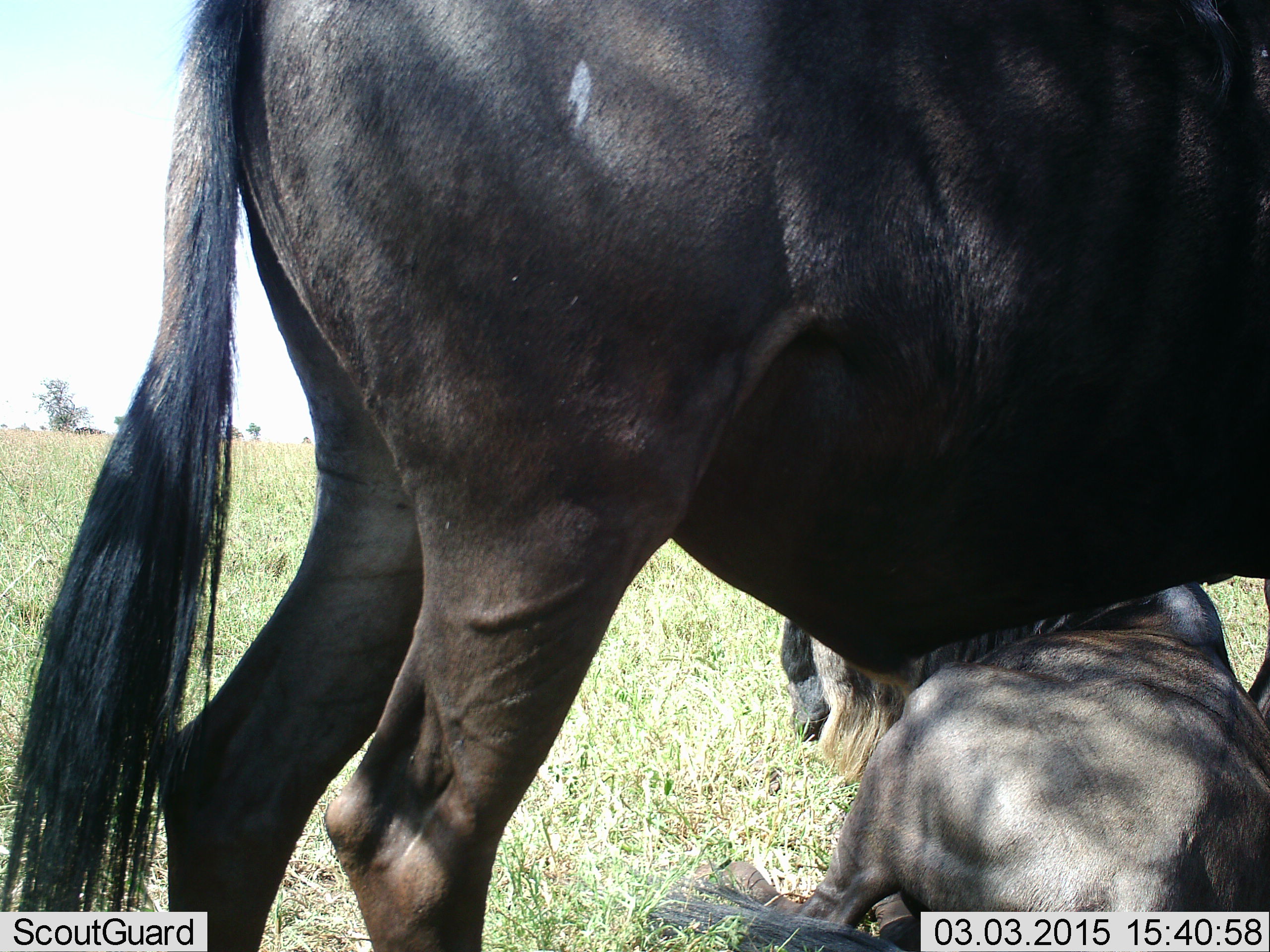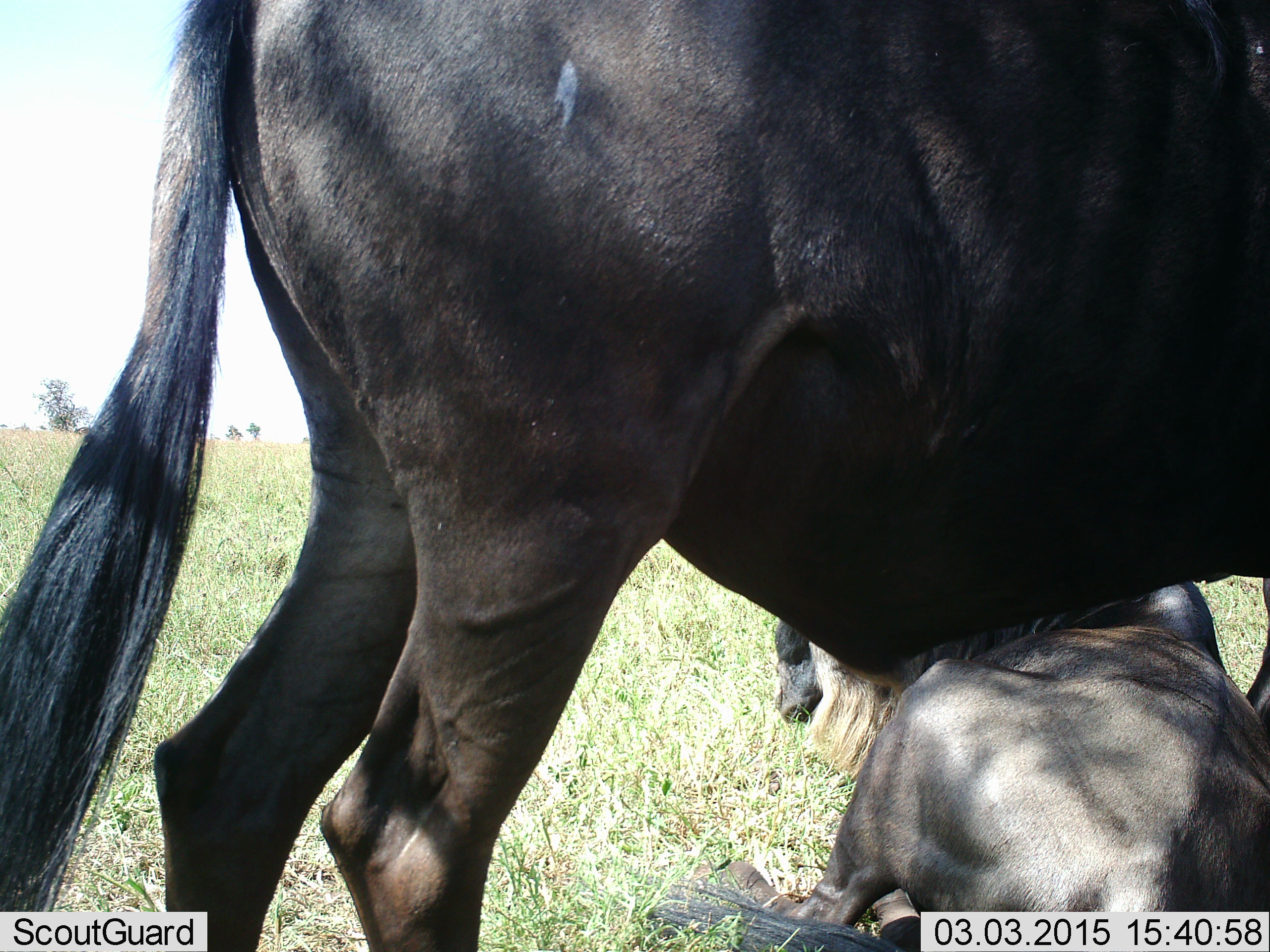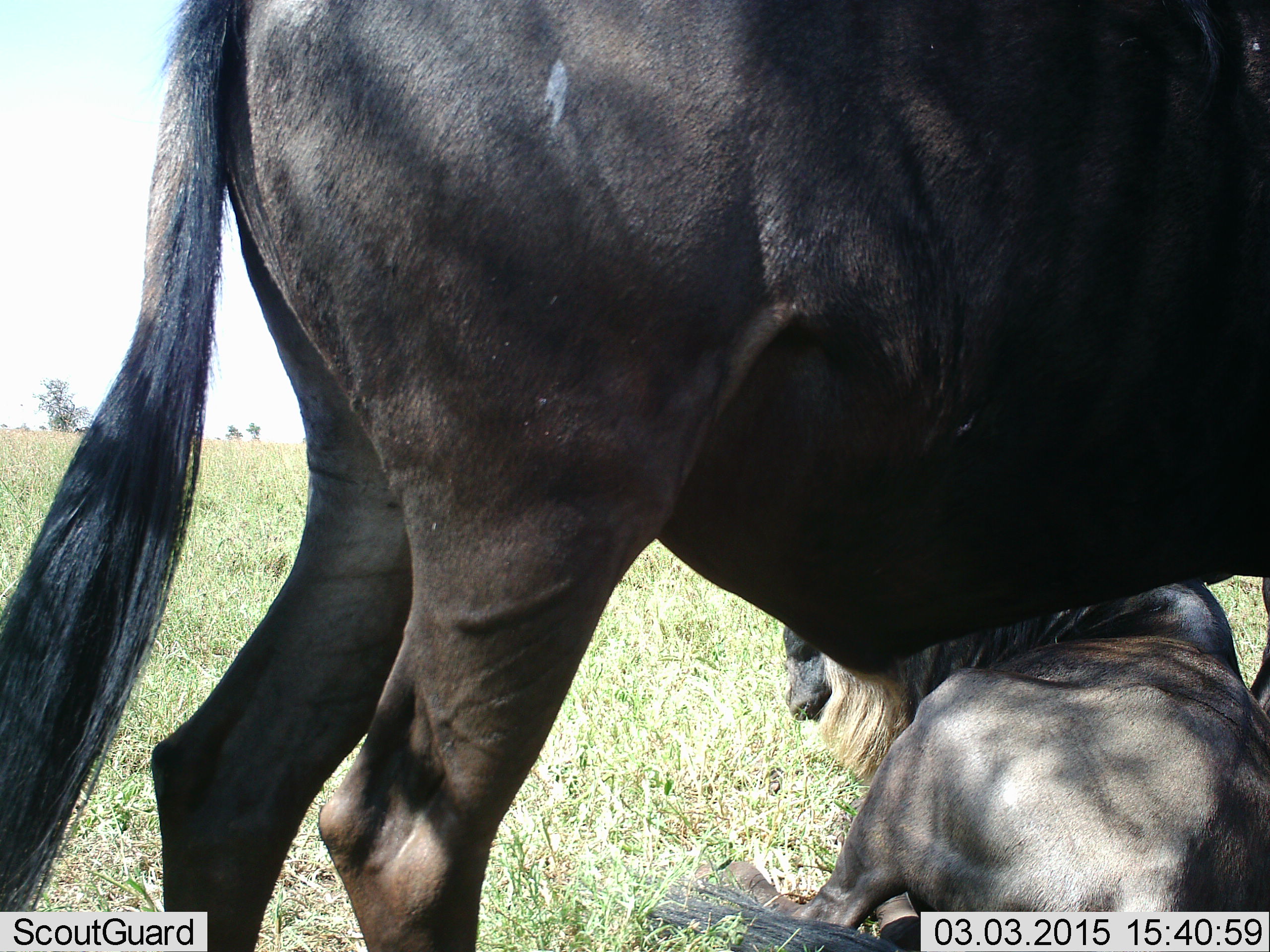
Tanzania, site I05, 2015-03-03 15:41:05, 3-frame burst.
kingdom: Animalia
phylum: Chordata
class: Mammalia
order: Artiodactyla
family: Bovidae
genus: Connochaetes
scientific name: Connochaetes taurinus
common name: blue wildebeest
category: wildebeest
Wildebeest (blue wildebeest) (Connochaetes taurinus), count 2. Behavior (volunteer vote fractions): standing 100%, resting 100%, moving 0%, interacting 0%. Young present (vote fraction): 0%. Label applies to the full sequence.